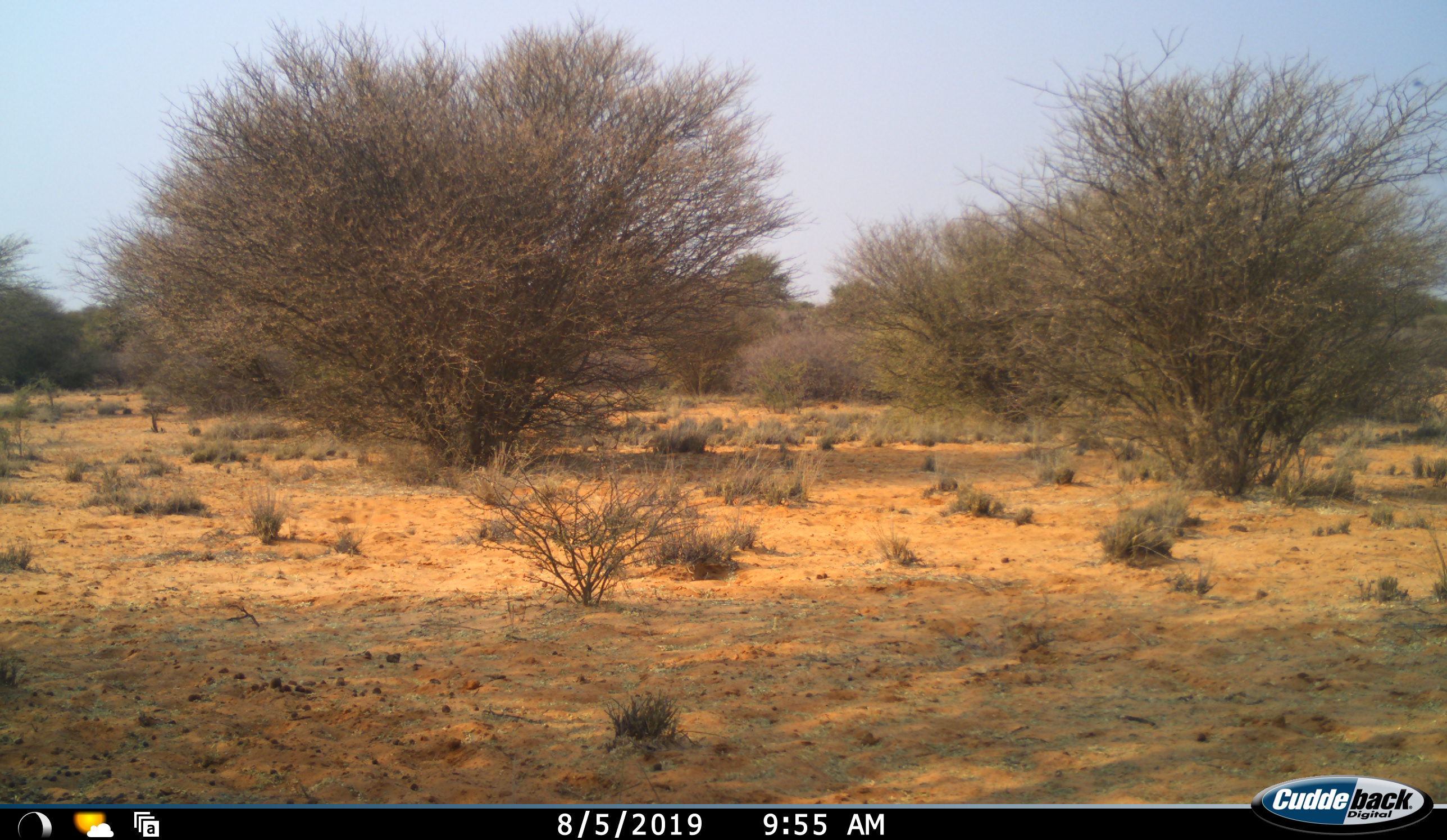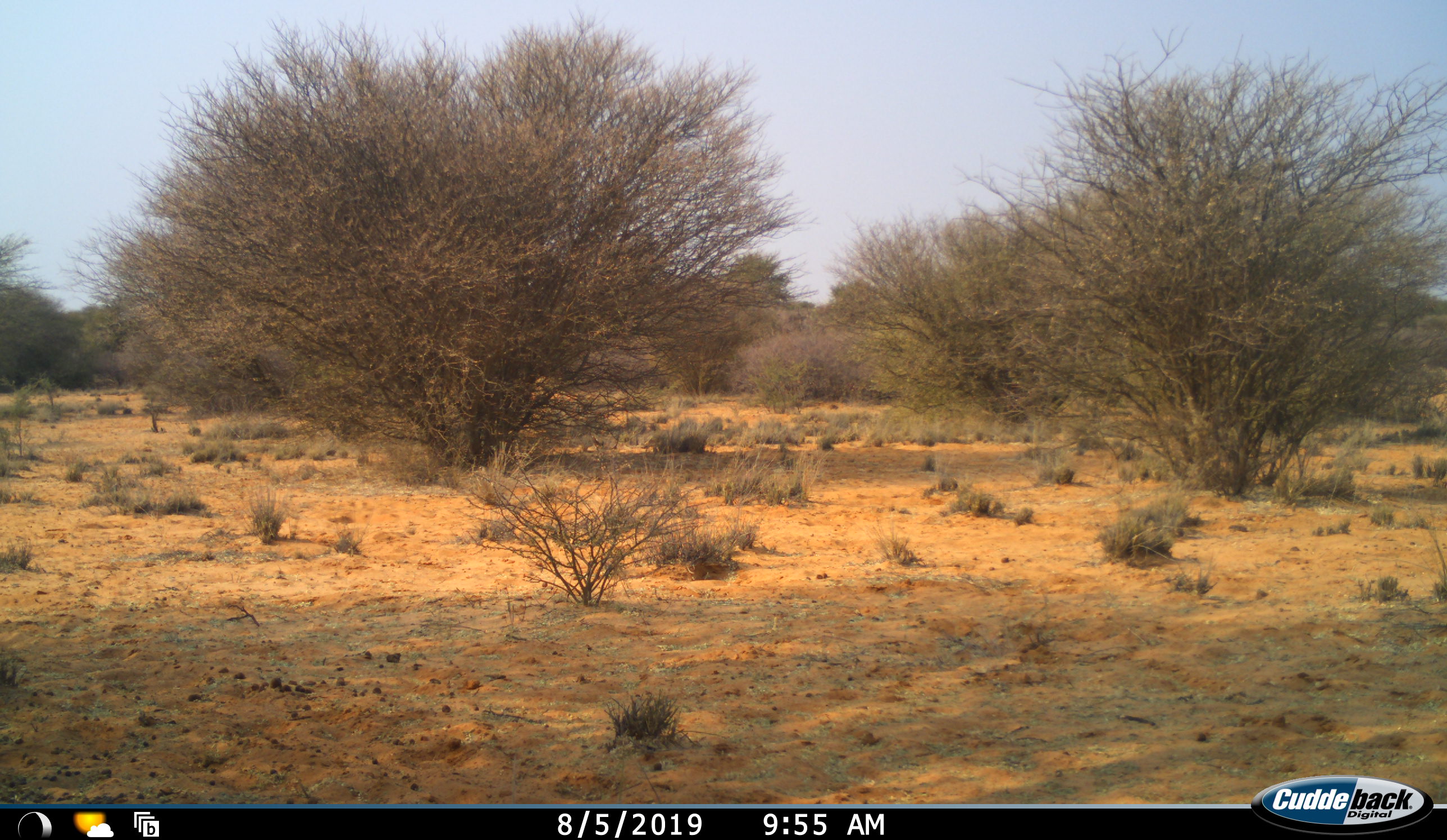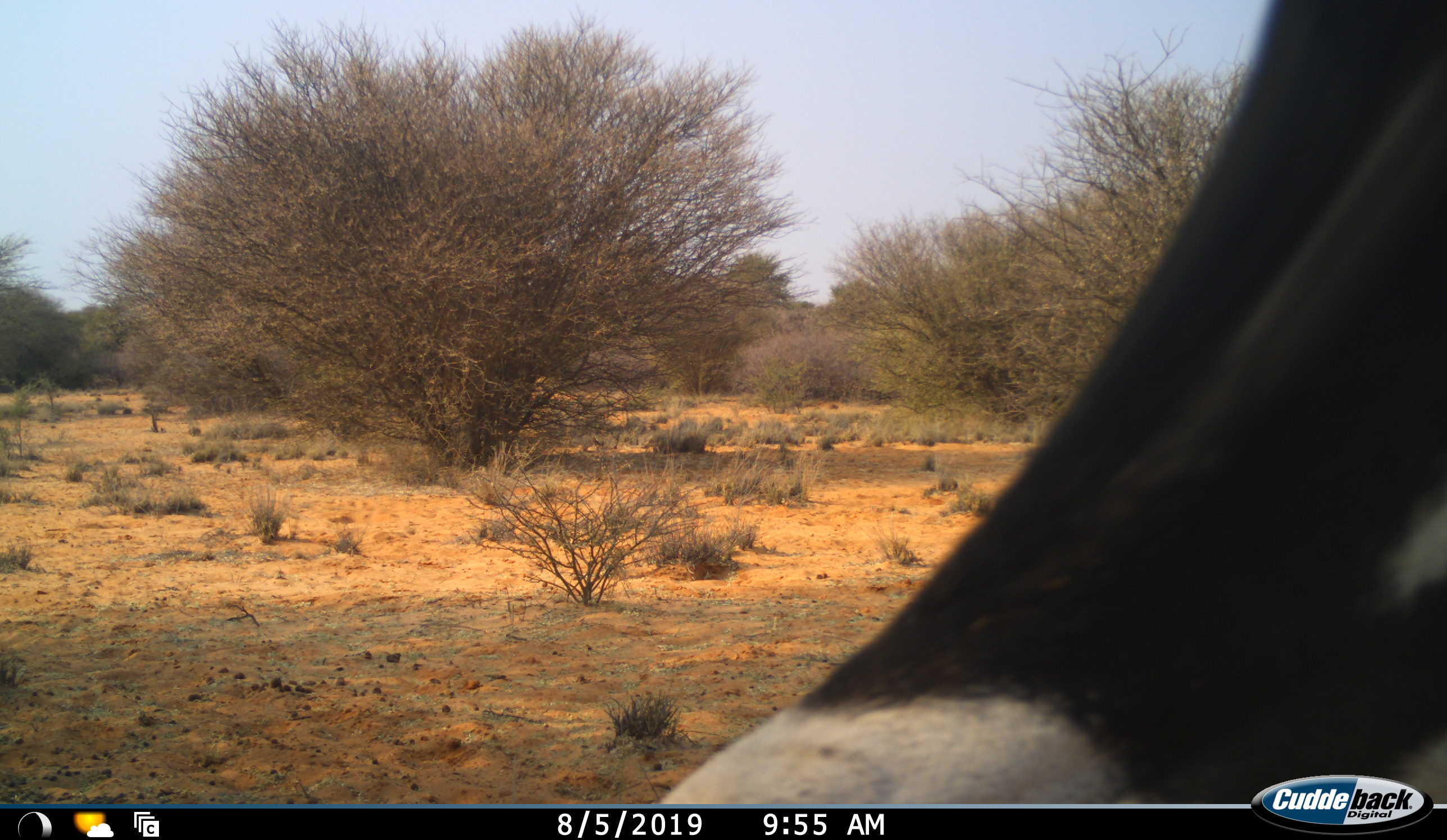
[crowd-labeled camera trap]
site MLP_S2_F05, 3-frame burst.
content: unidentified animal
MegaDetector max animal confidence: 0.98